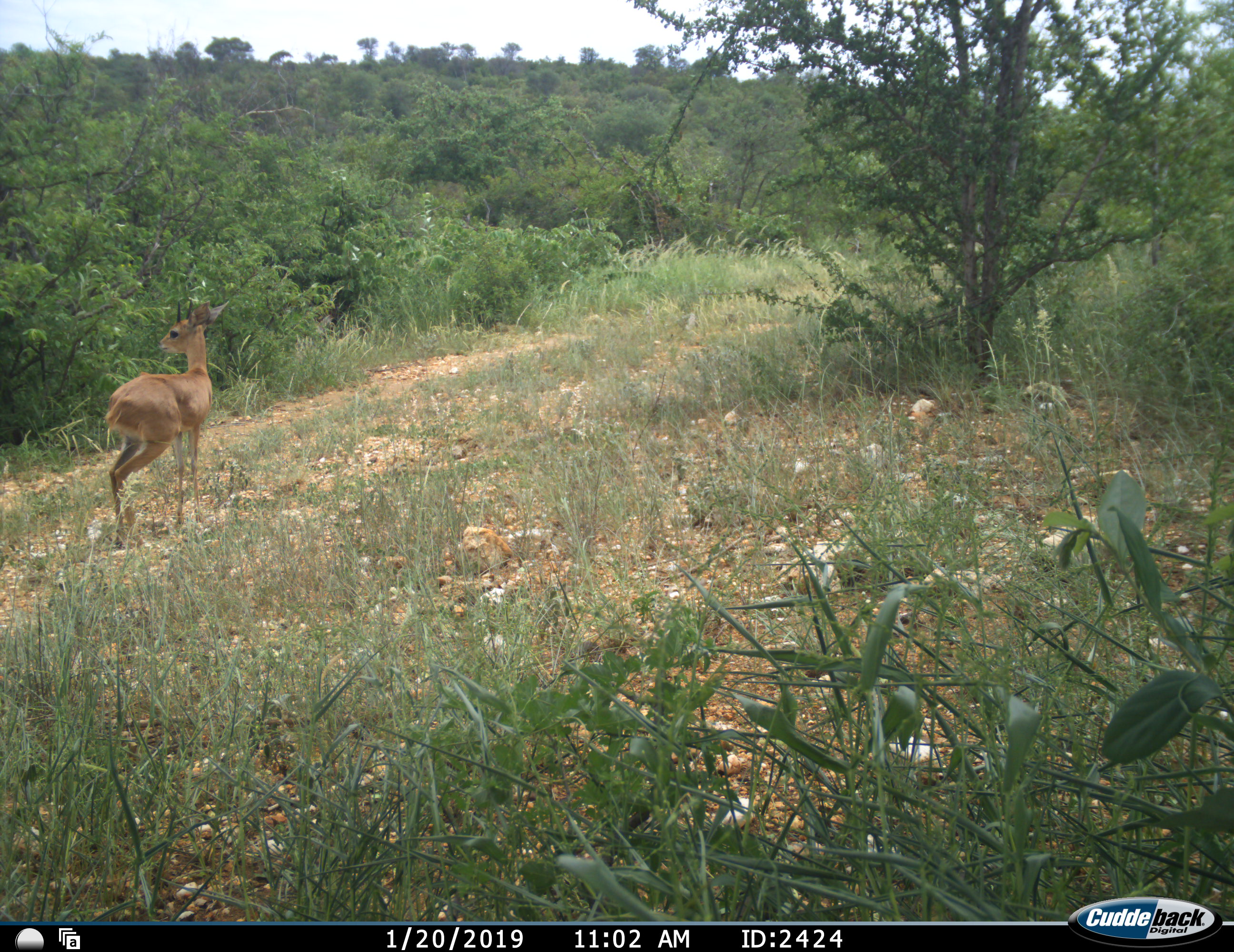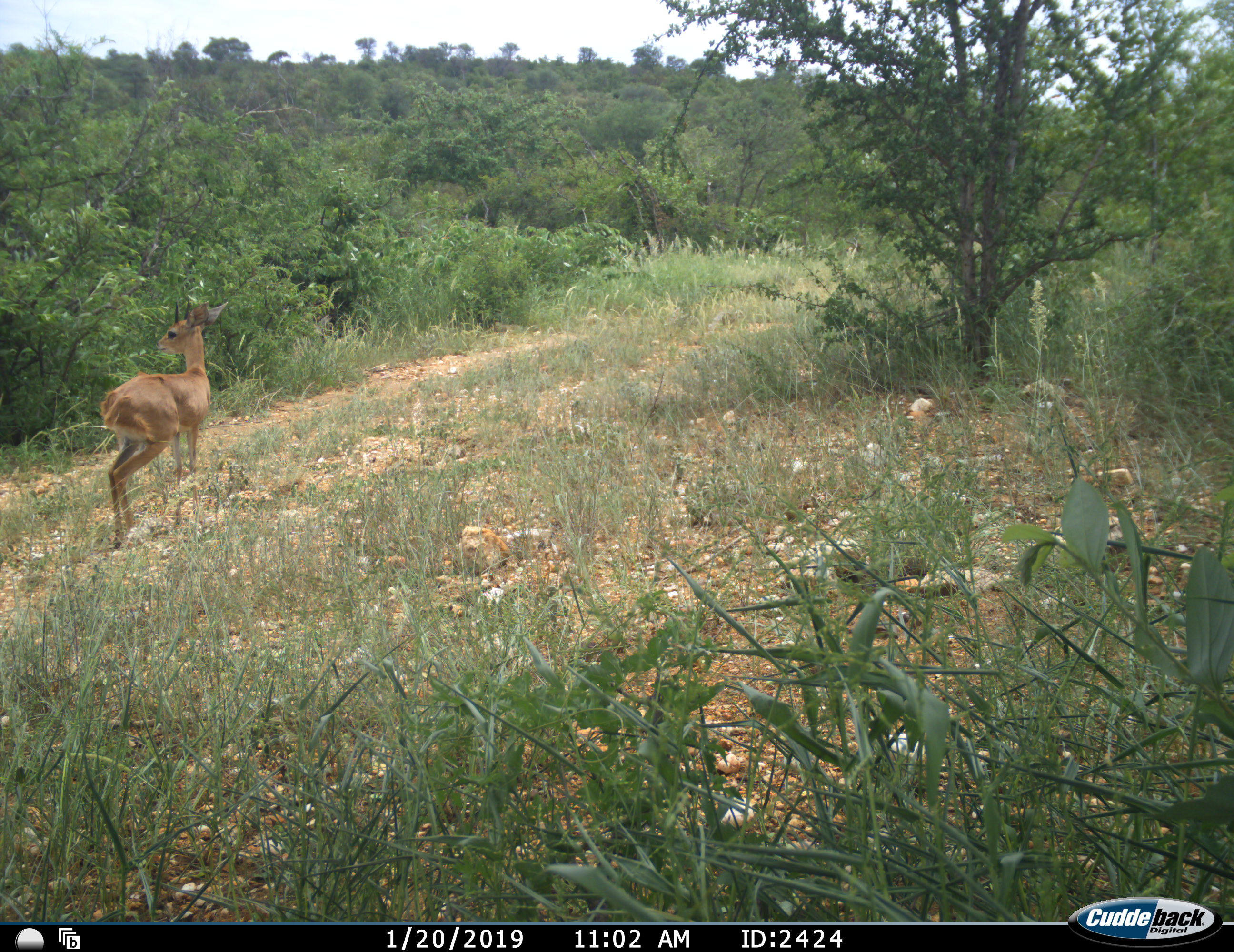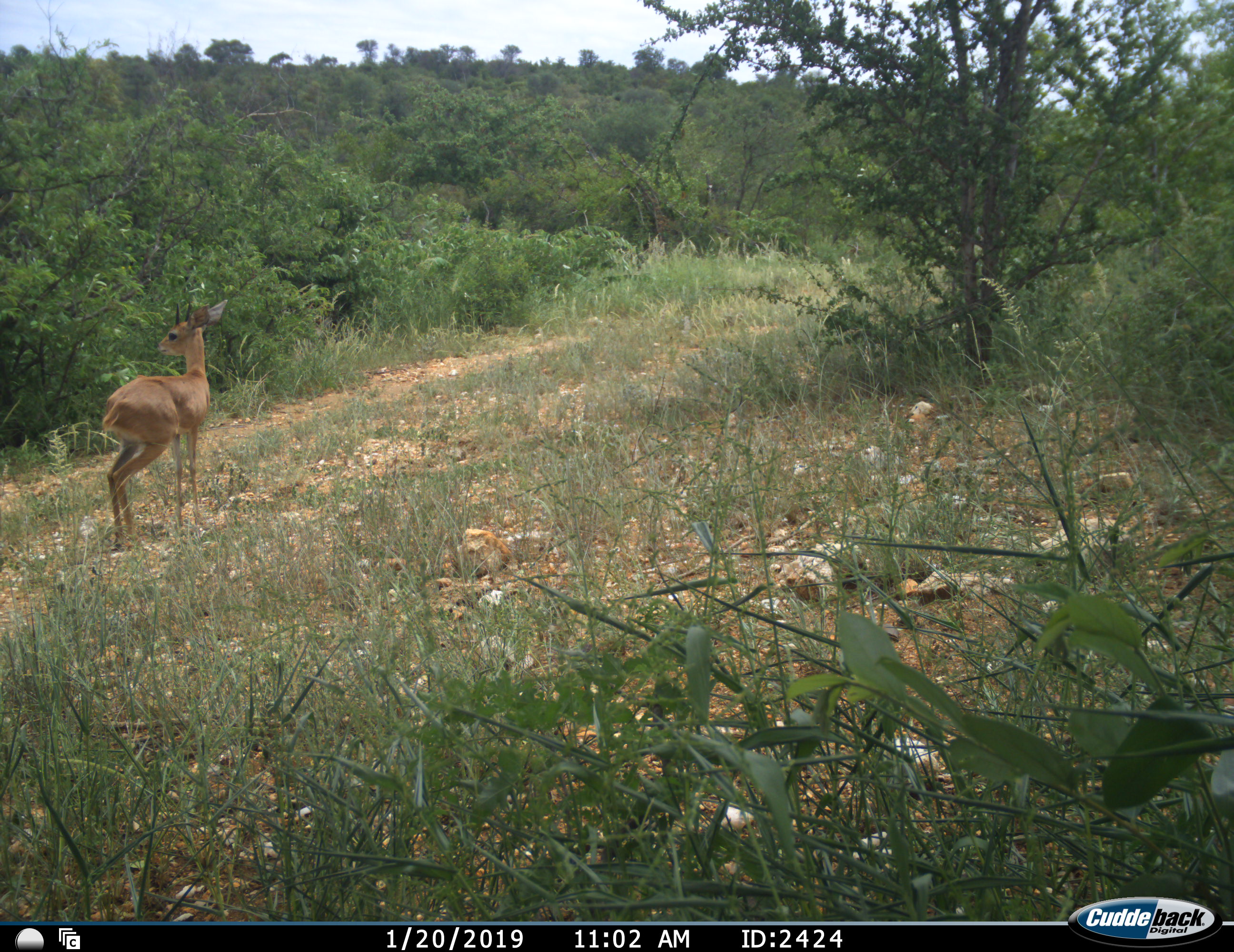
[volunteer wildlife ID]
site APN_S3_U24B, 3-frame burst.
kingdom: Animalia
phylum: Chordata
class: Mammalia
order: Artiodactyla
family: Bovidae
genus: Raphicerus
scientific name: Raphicerus campestris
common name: steenbok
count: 1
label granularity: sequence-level